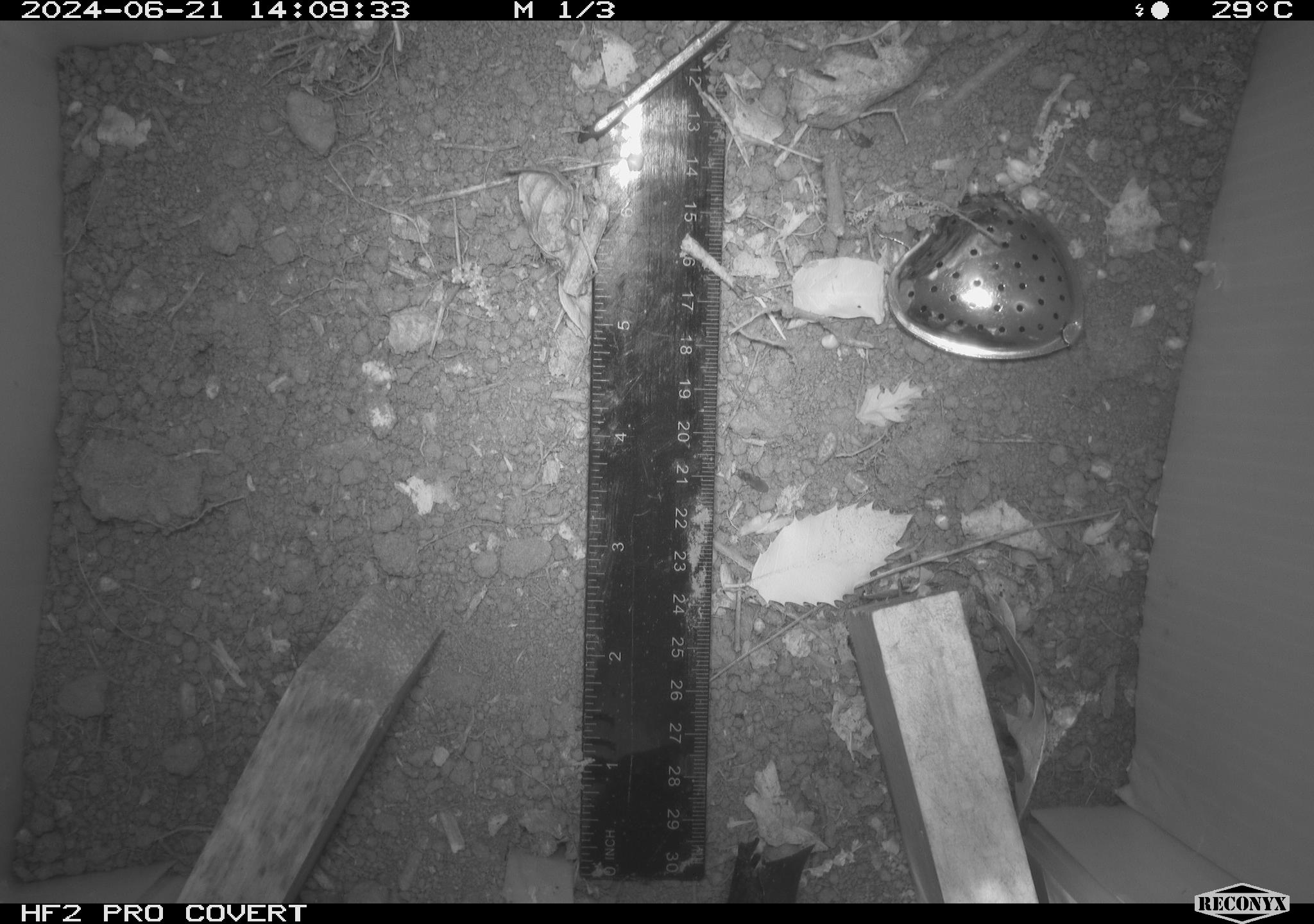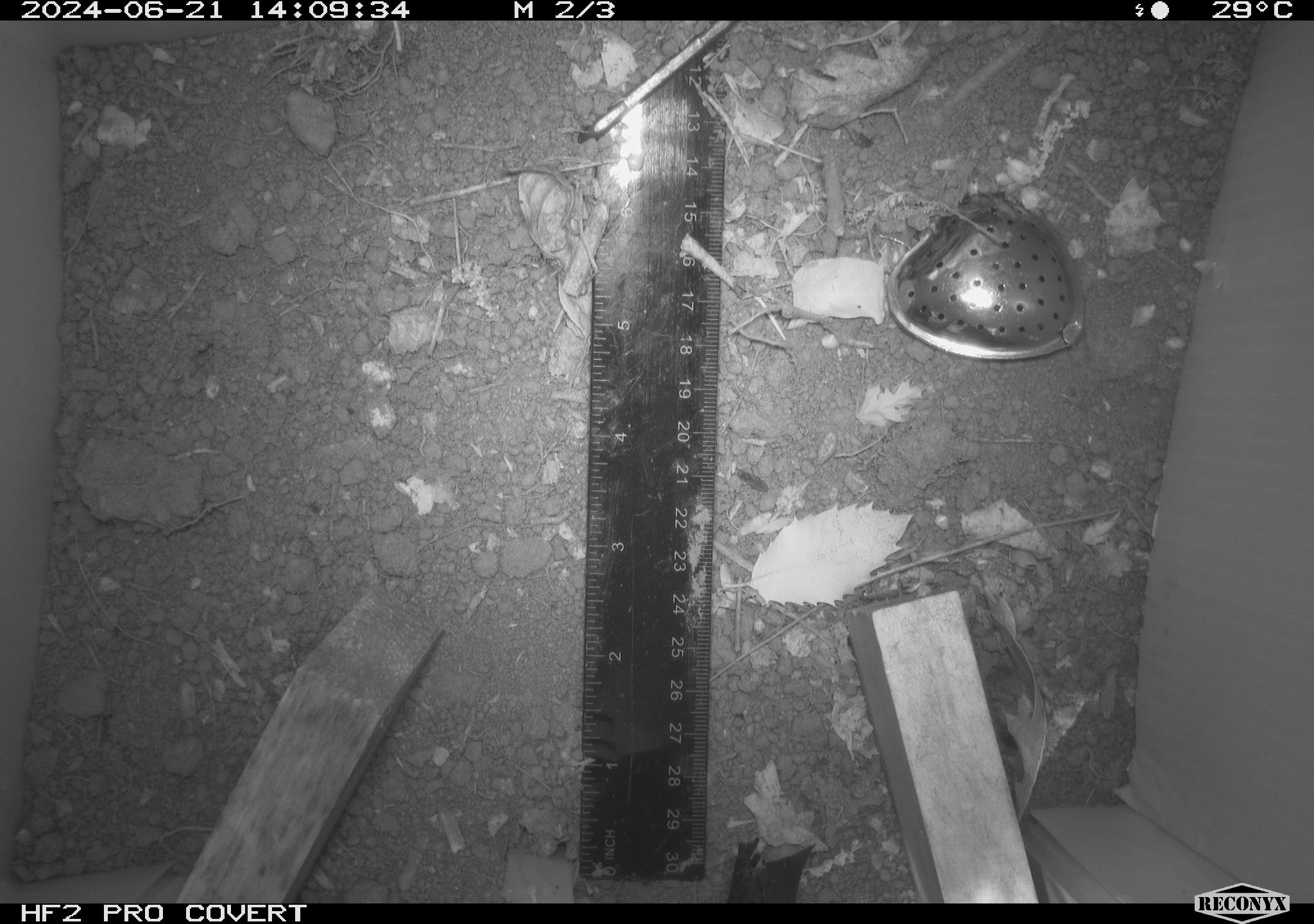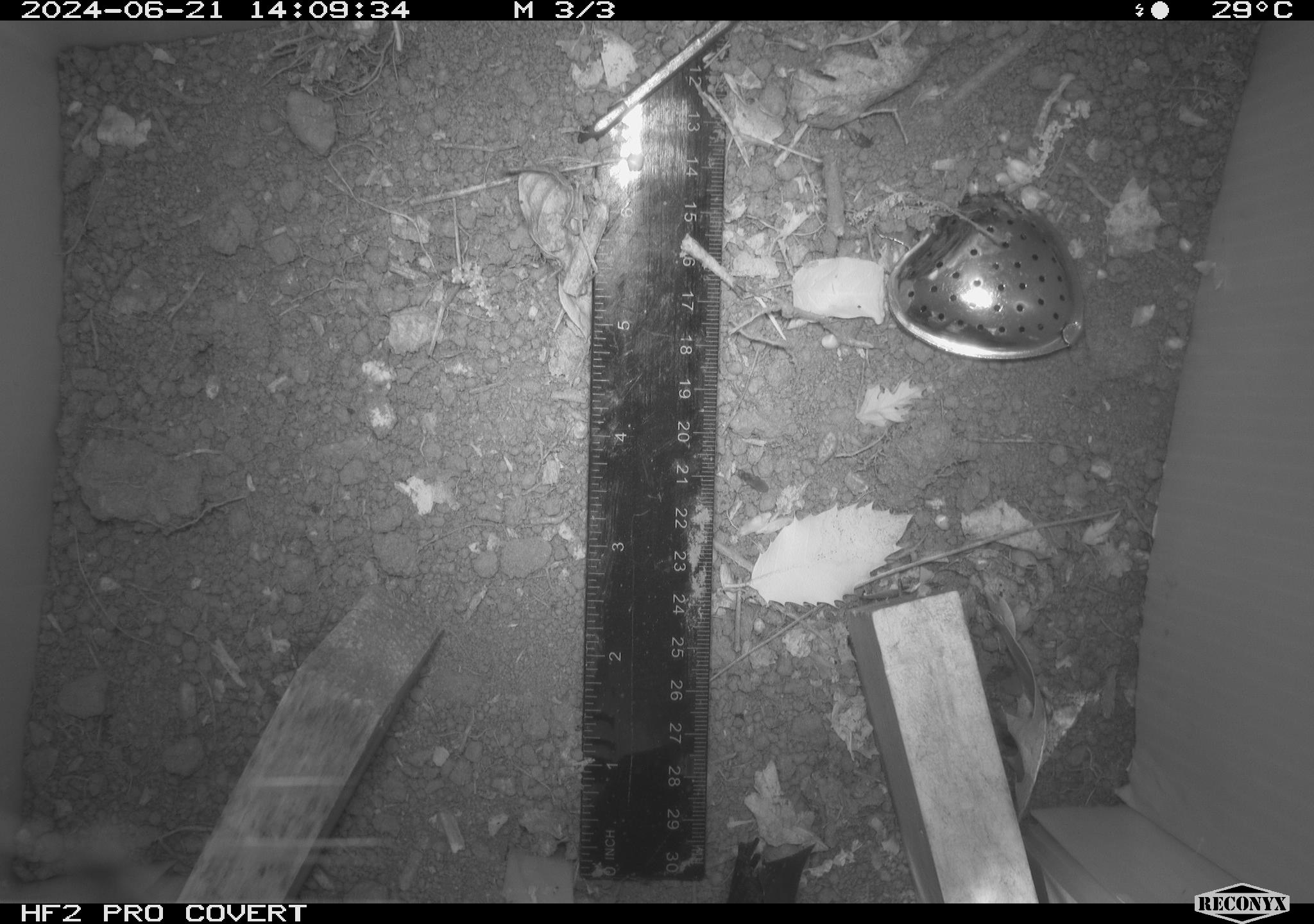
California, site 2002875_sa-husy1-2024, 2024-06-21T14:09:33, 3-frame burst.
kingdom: Animalia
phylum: Arthropoda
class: Insecta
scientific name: Insecta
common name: insect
Insect (Insecta).